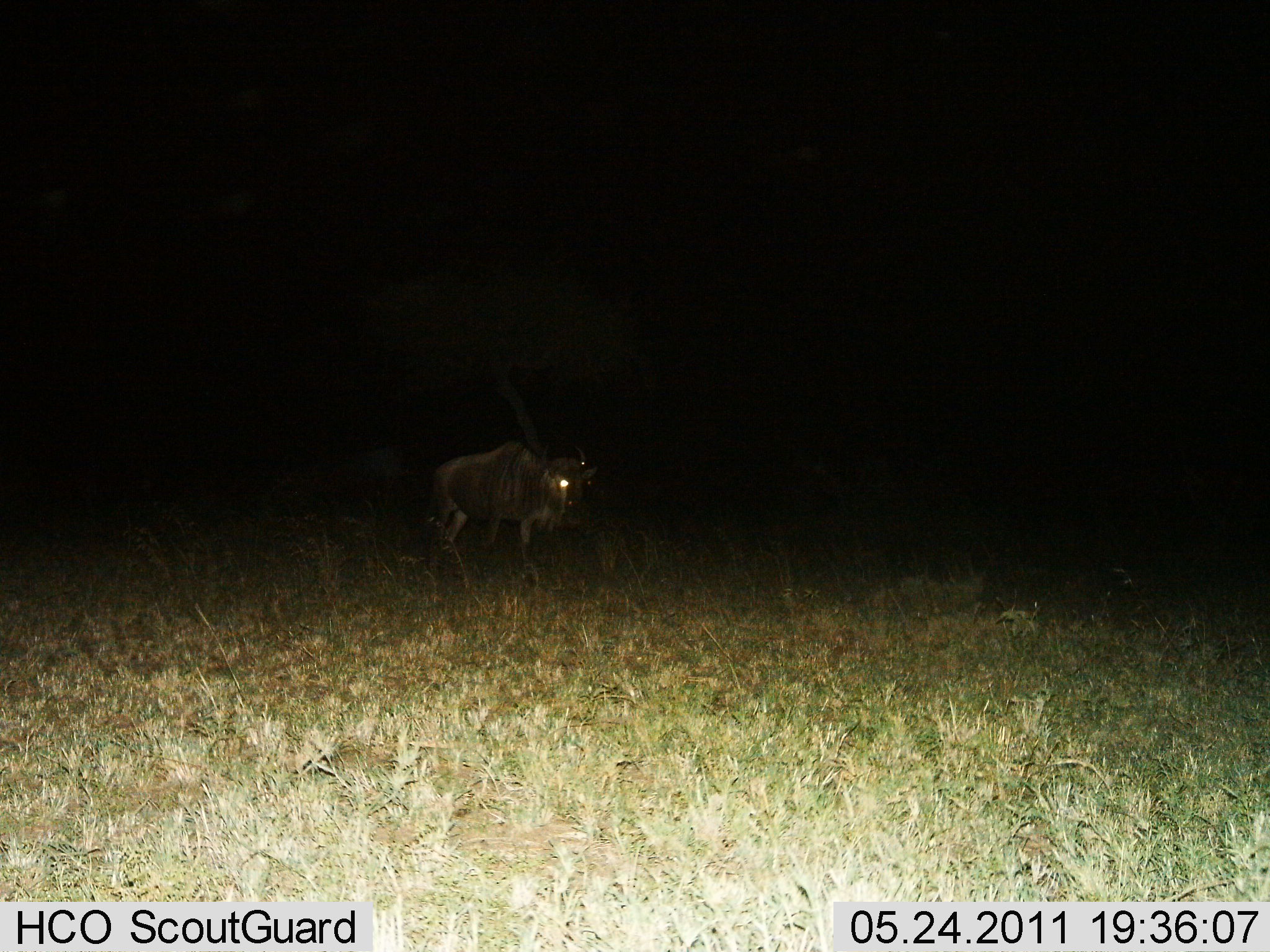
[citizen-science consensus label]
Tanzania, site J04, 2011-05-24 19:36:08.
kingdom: Animalia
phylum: Chordata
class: Mammalia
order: Artiodactyla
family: Bovidae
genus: Connochaetes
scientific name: Connochaetes taurinus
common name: blue wildebeest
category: wildebeest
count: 1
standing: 45%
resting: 0%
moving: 55%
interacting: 0%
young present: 0%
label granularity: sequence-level